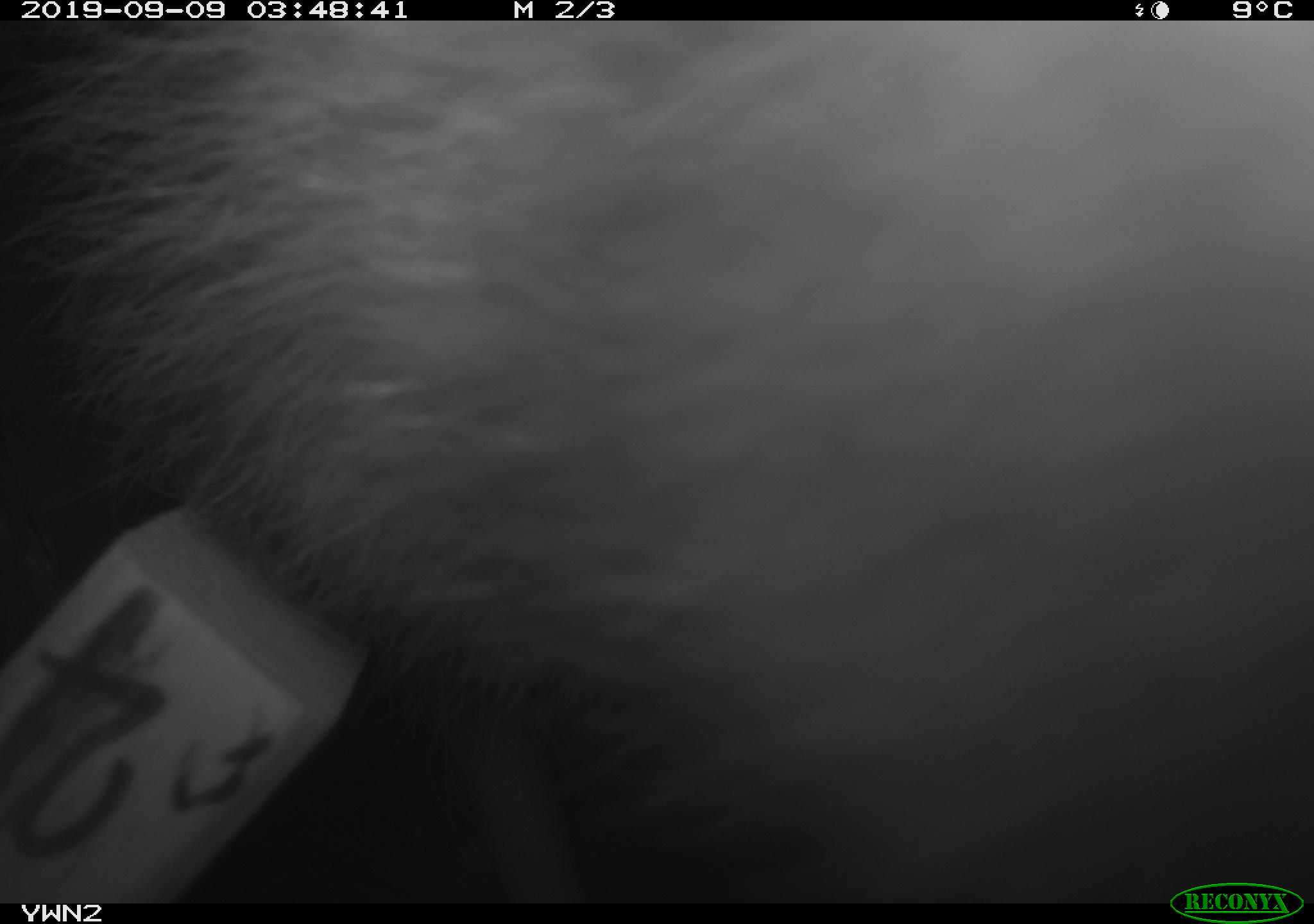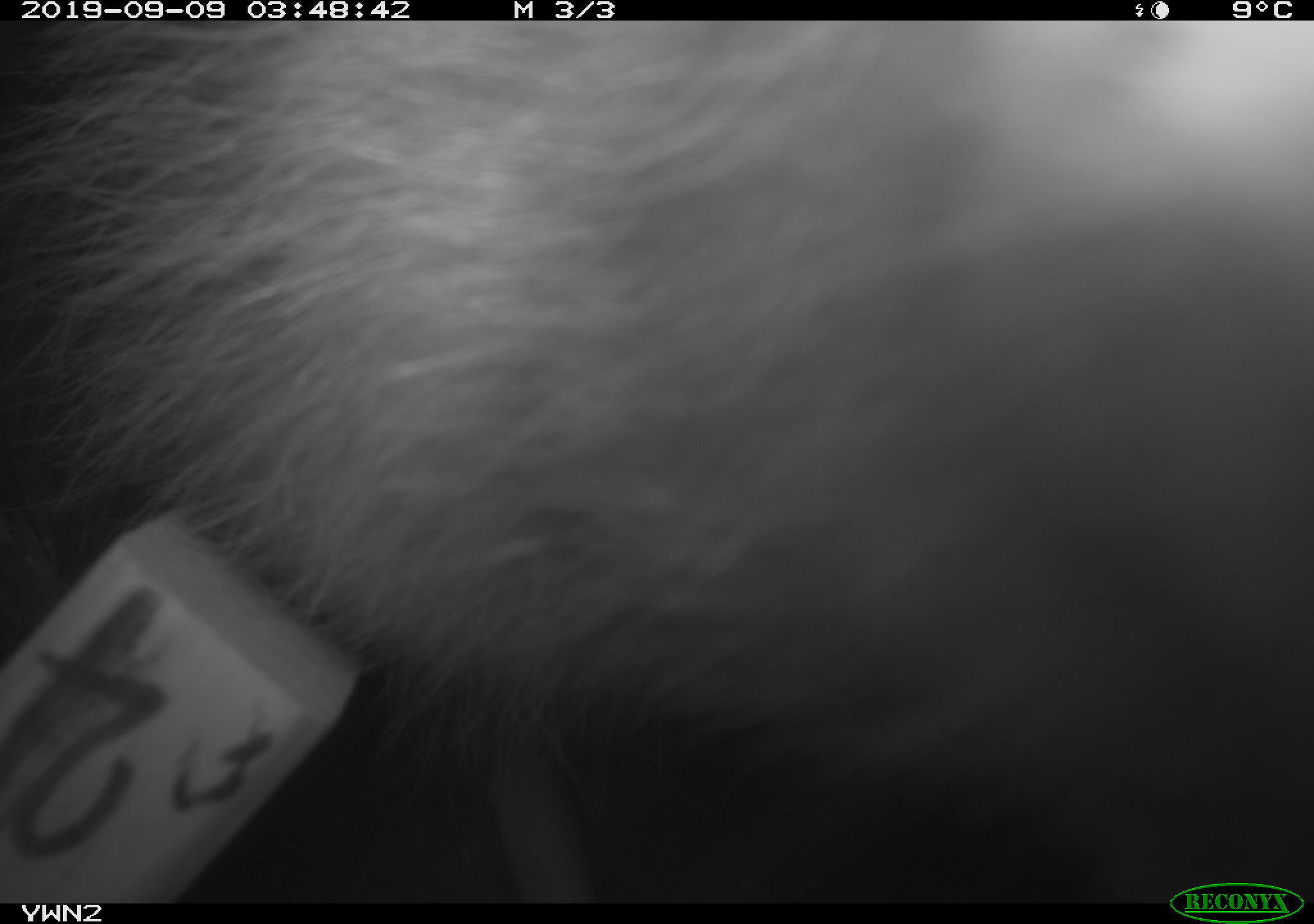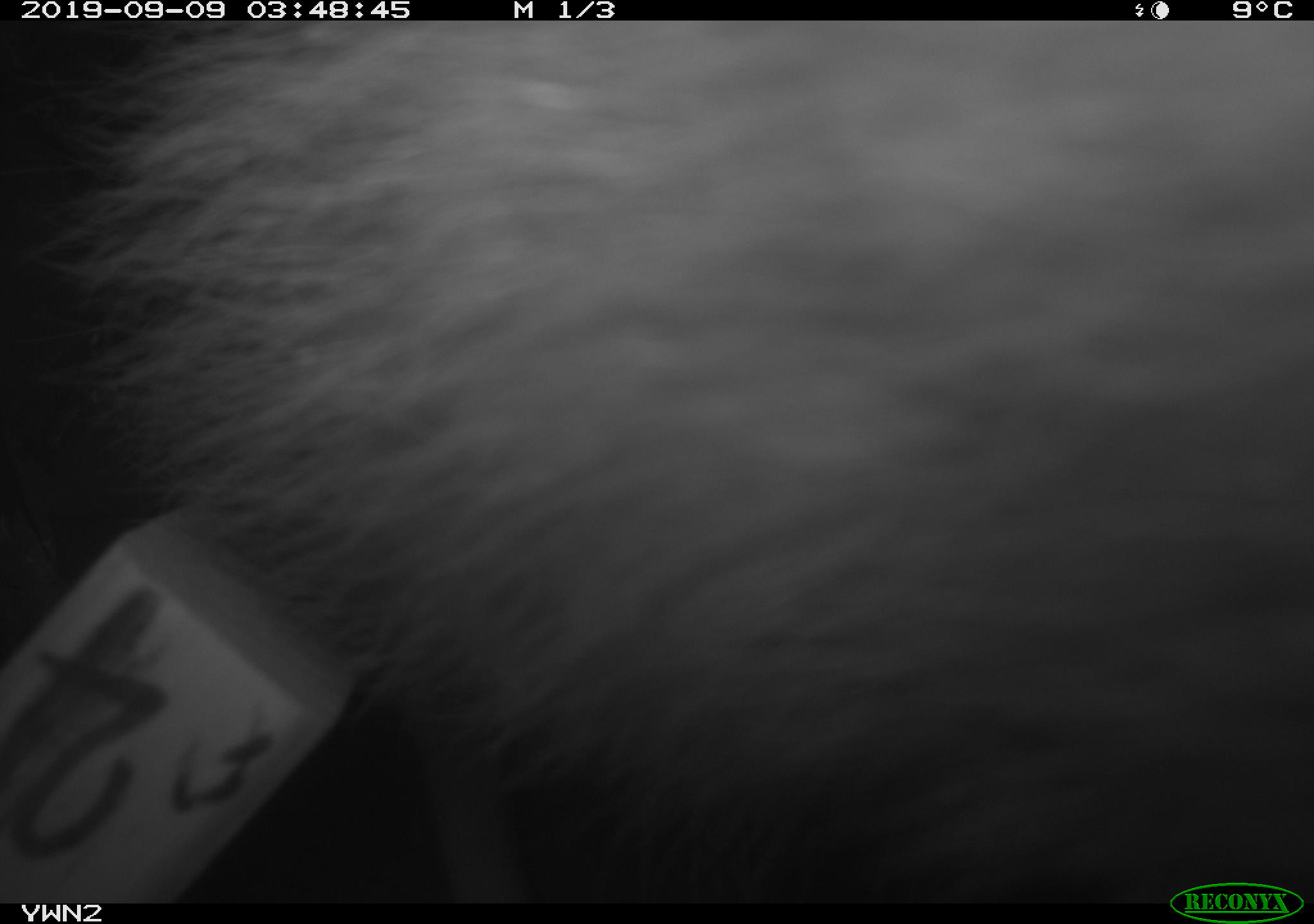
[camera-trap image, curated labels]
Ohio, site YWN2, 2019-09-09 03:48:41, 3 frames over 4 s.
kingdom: Animalia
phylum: Chordata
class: Mammalia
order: Didelphimorphia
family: Didelphidae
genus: Didelphis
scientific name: Didelphis virginiana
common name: virginia opossum